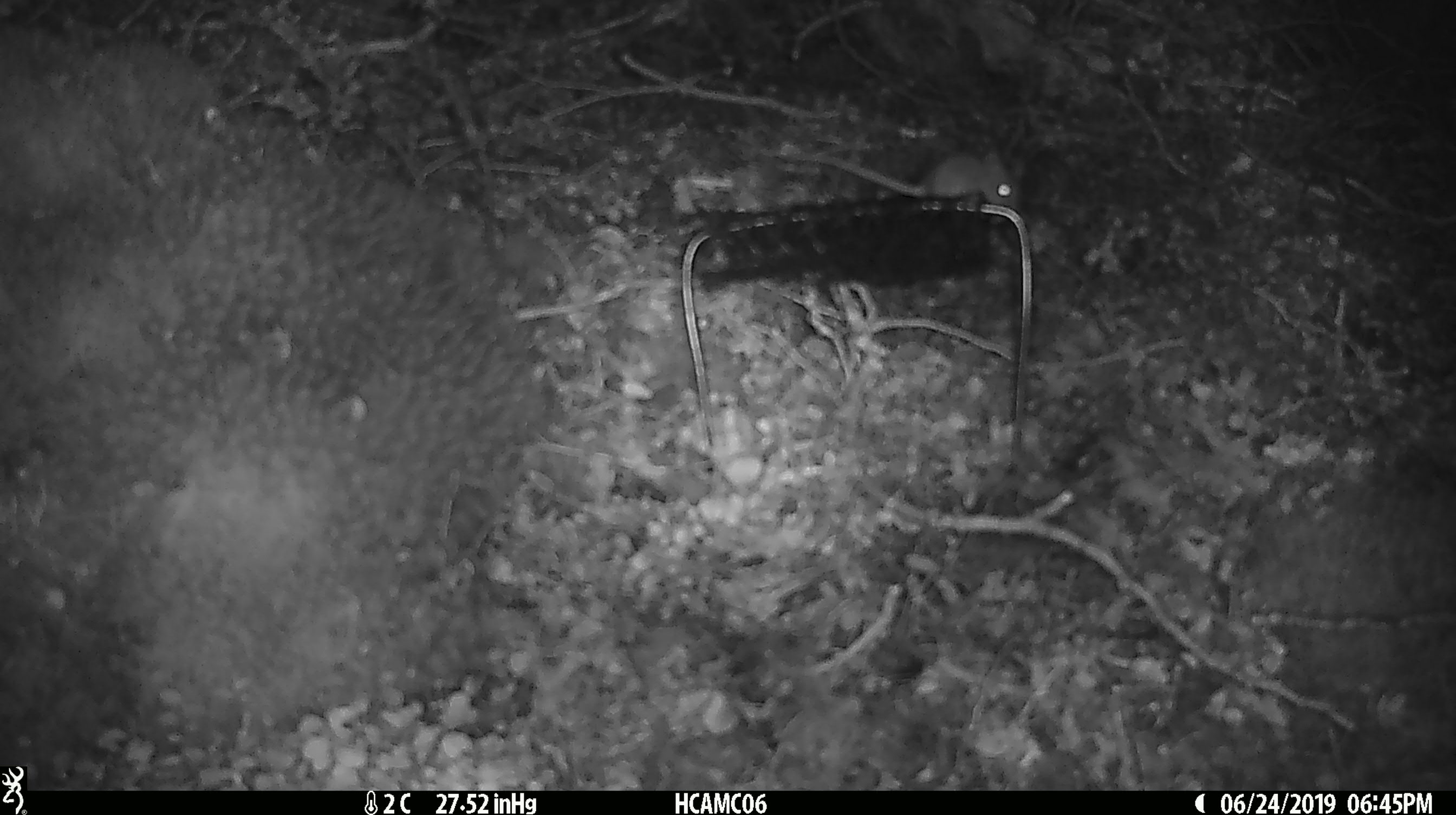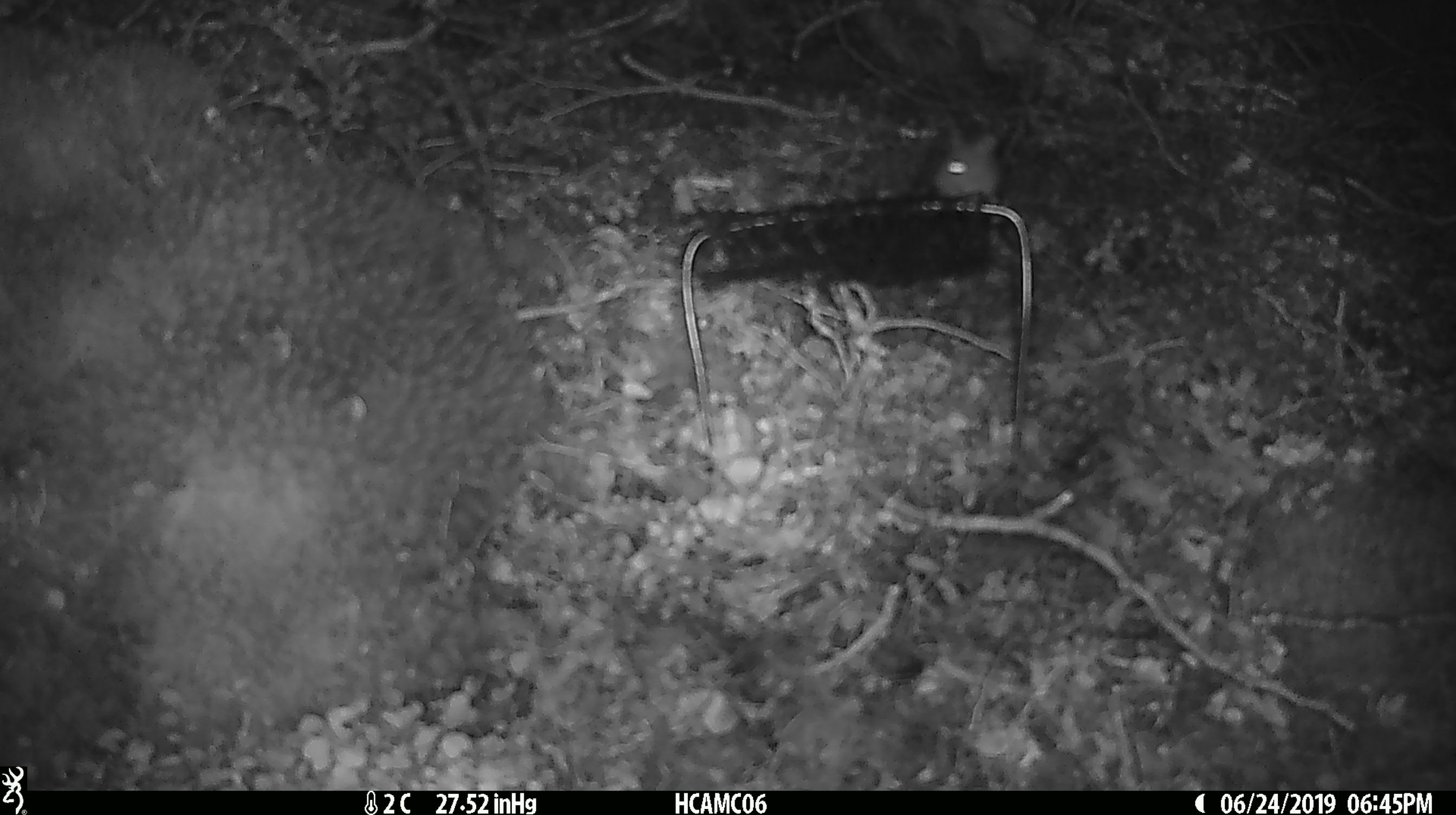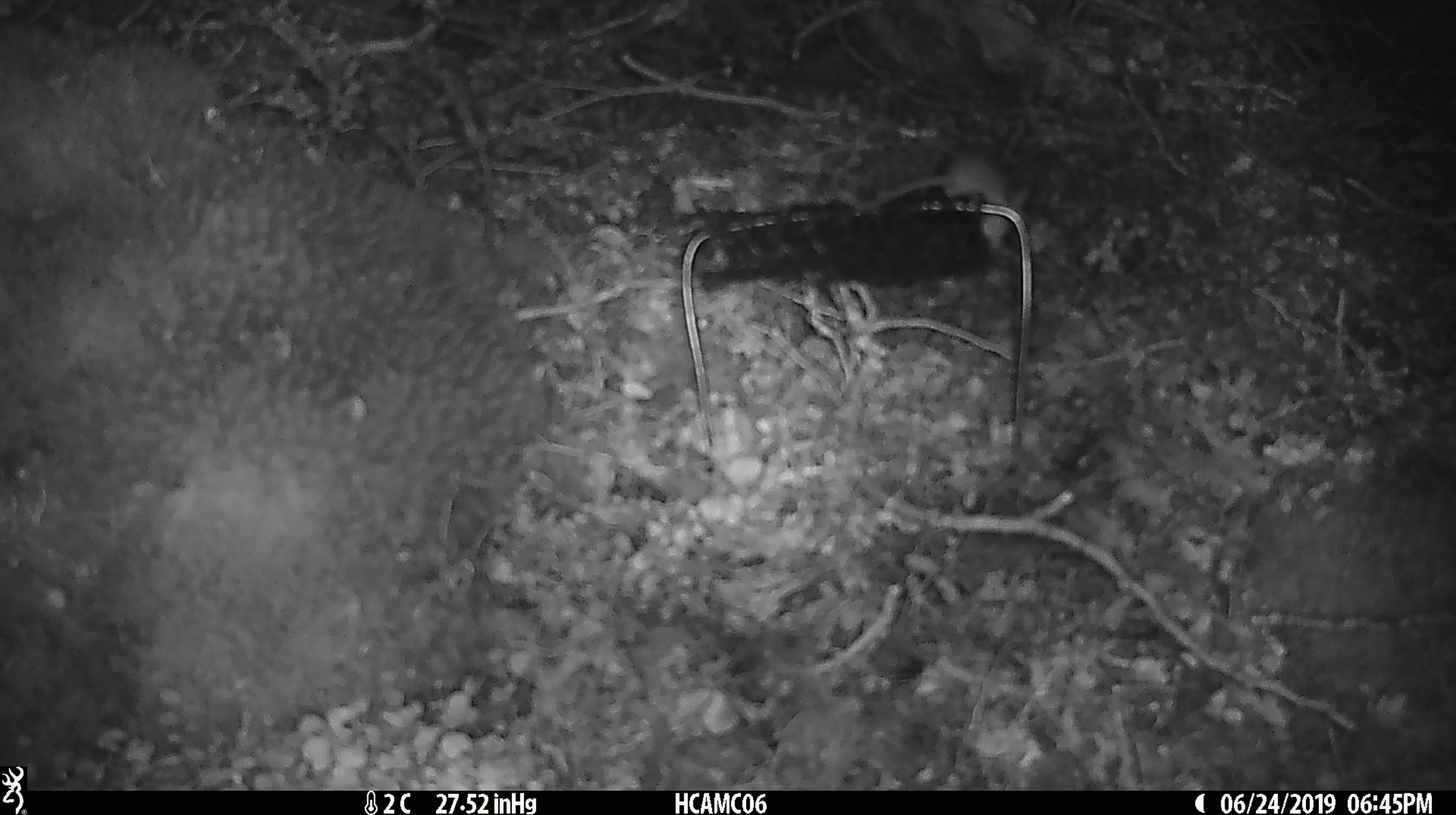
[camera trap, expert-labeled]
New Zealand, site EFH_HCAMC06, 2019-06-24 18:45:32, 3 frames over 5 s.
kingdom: Animalia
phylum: Chordata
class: Mammalia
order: Rodentia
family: Muridae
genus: Mus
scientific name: Mus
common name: mouse